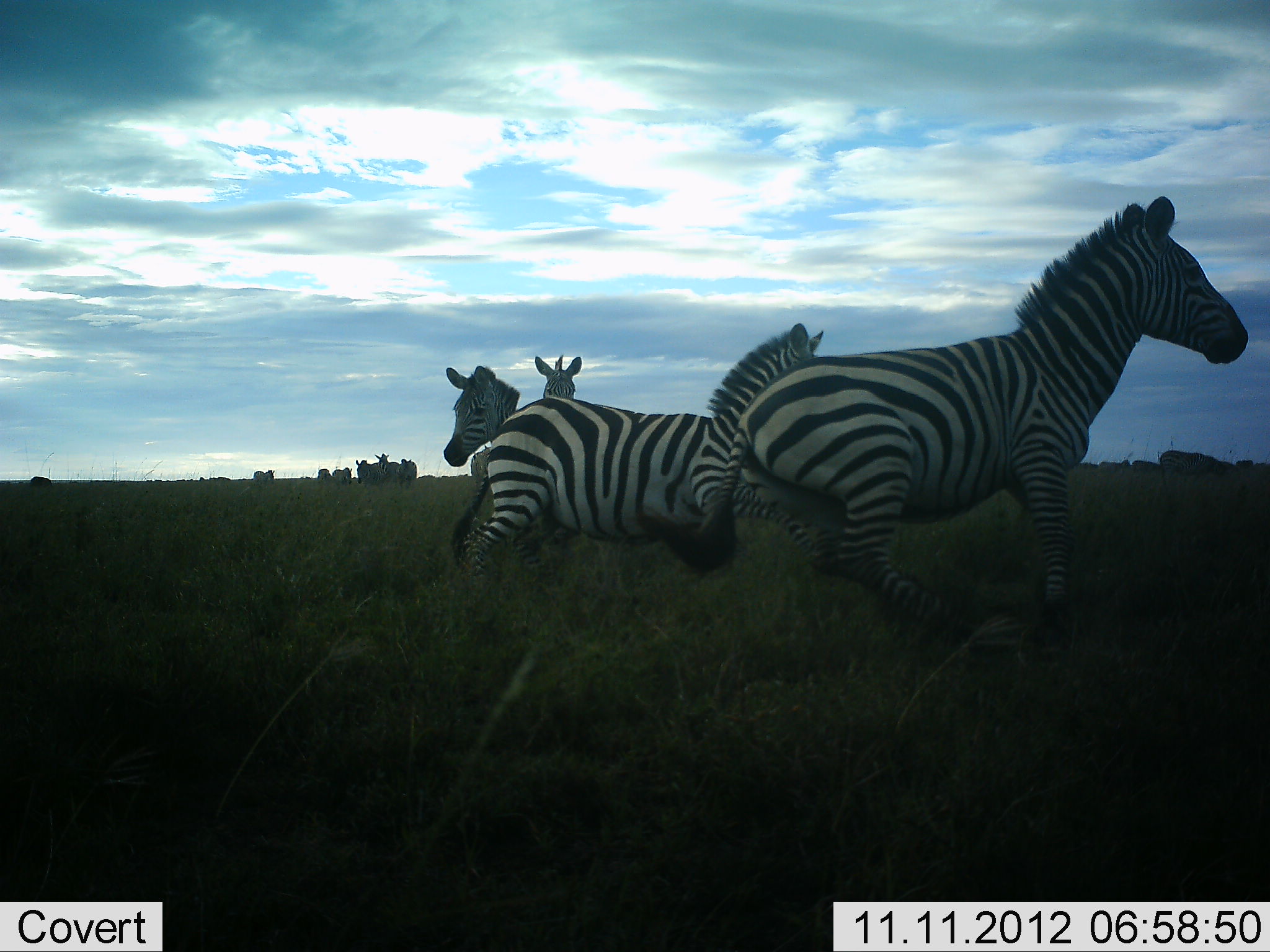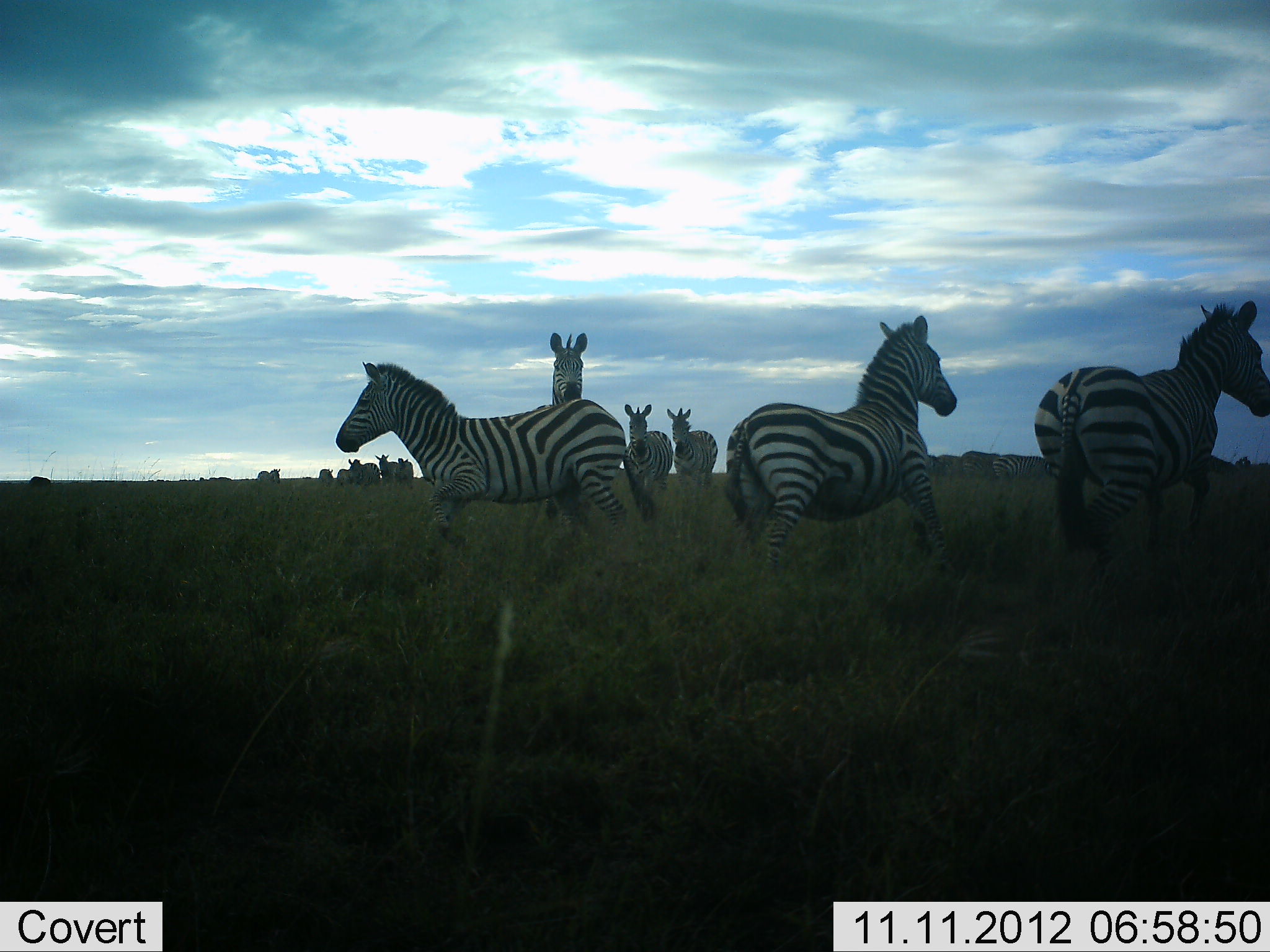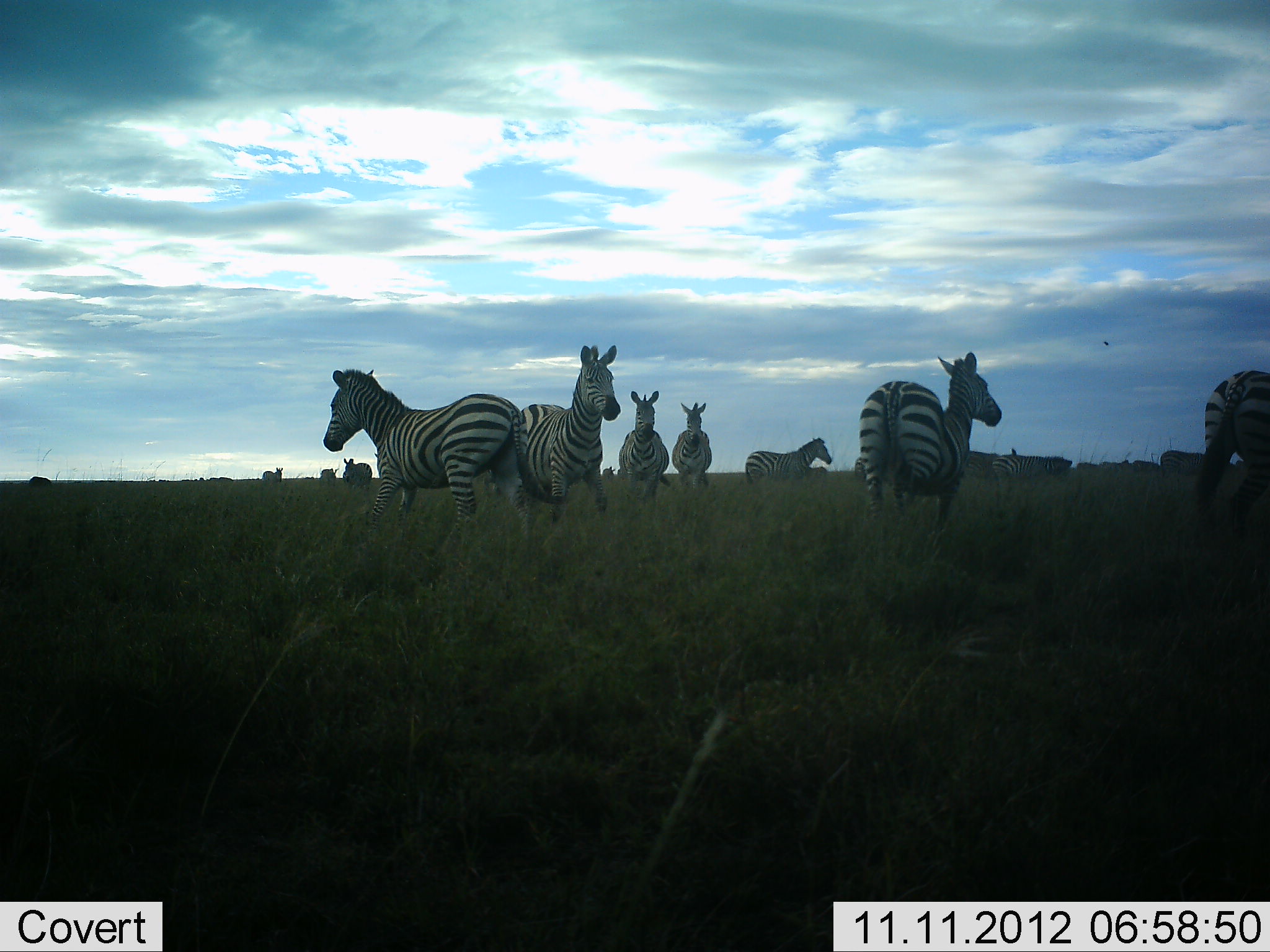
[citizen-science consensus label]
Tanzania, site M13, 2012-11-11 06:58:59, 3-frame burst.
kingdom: Animalia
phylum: Chordata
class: Mammalia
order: Perissodactyla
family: Equidae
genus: Equus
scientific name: Equus quagga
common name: plains zebra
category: zebra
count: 11-50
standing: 40%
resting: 10%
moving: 90%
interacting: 20%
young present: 0%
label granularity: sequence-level